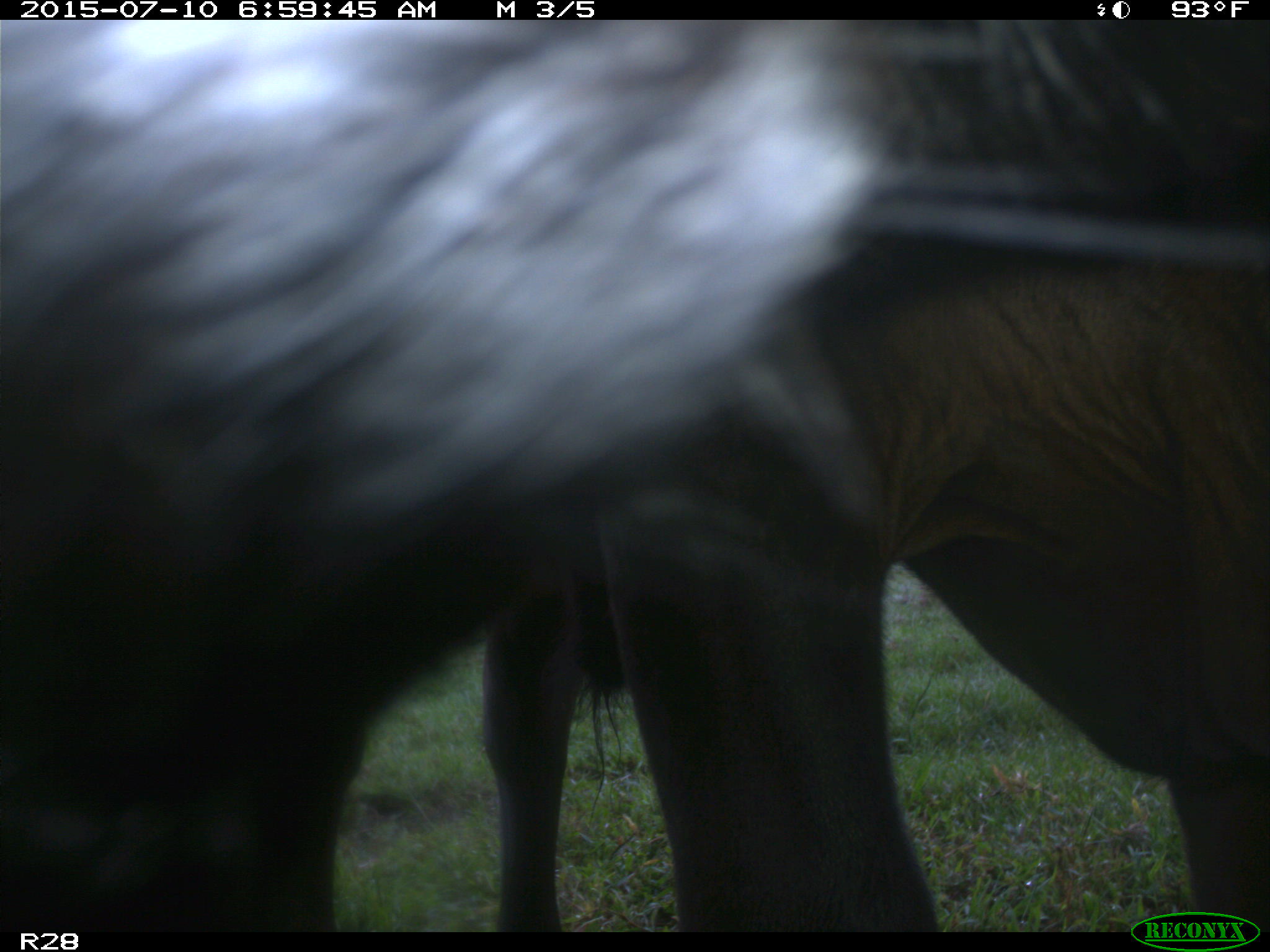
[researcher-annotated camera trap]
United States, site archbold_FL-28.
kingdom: Animalia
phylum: Chordata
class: Mammalia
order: Artiodactyla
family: Bovidae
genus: Bos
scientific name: Bos taurus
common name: domestic cow